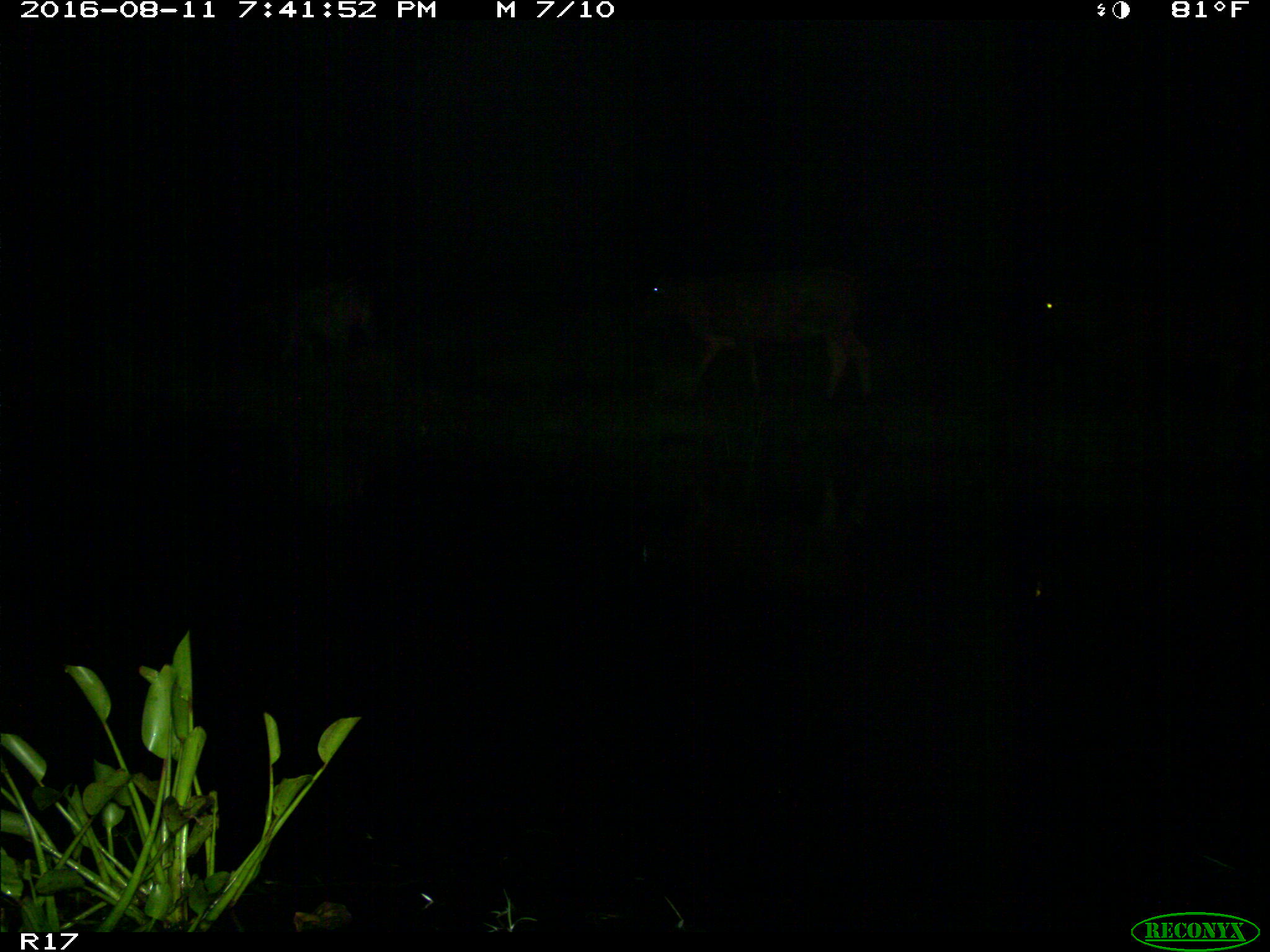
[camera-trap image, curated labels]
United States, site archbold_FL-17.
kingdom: Animalia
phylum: Chordata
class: Mammalia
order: Artiodactyla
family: Bovidae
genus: Bos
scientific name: Bos taurus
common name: domestic cow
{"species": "Bos taurus (domestic cow)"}